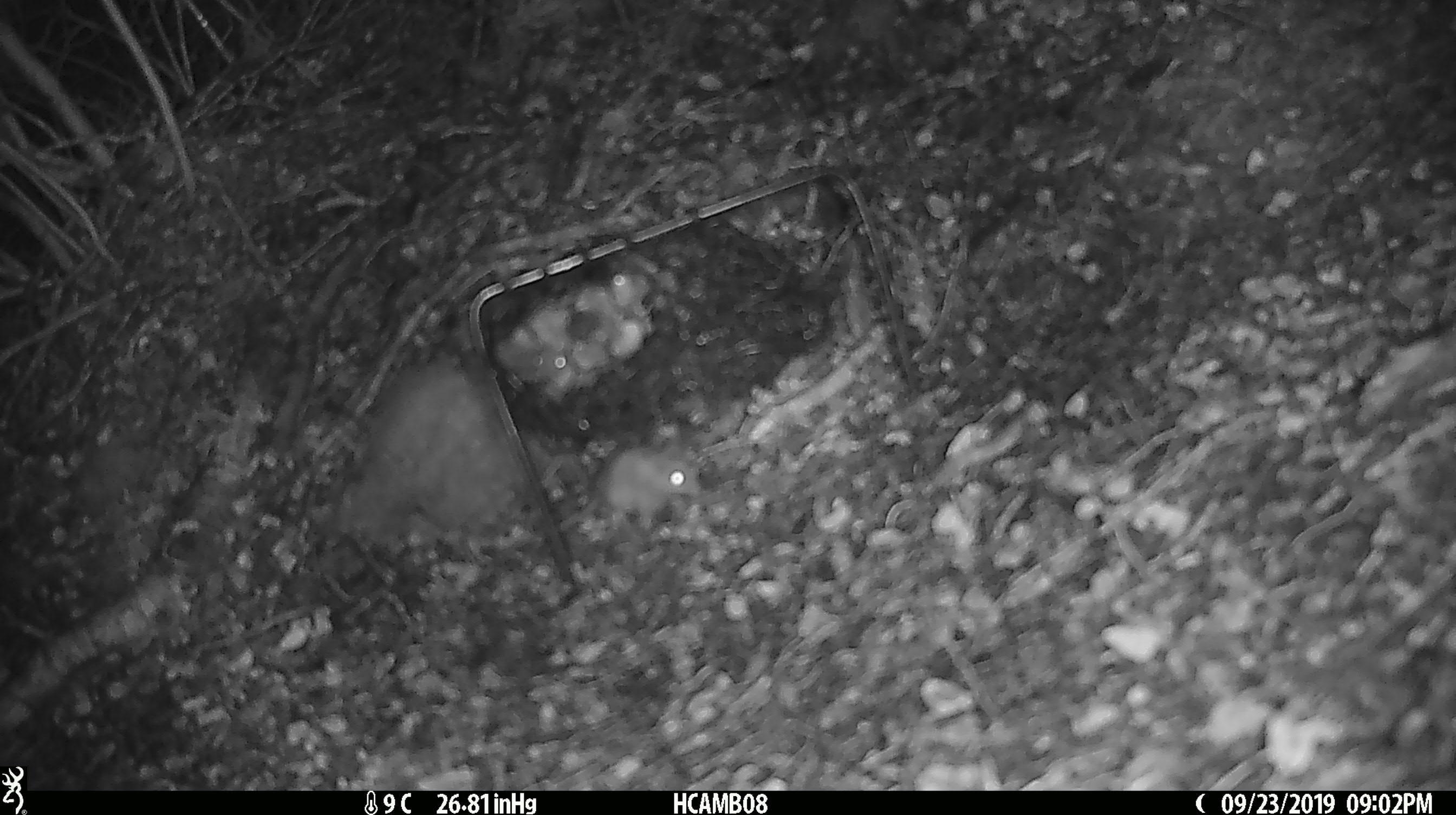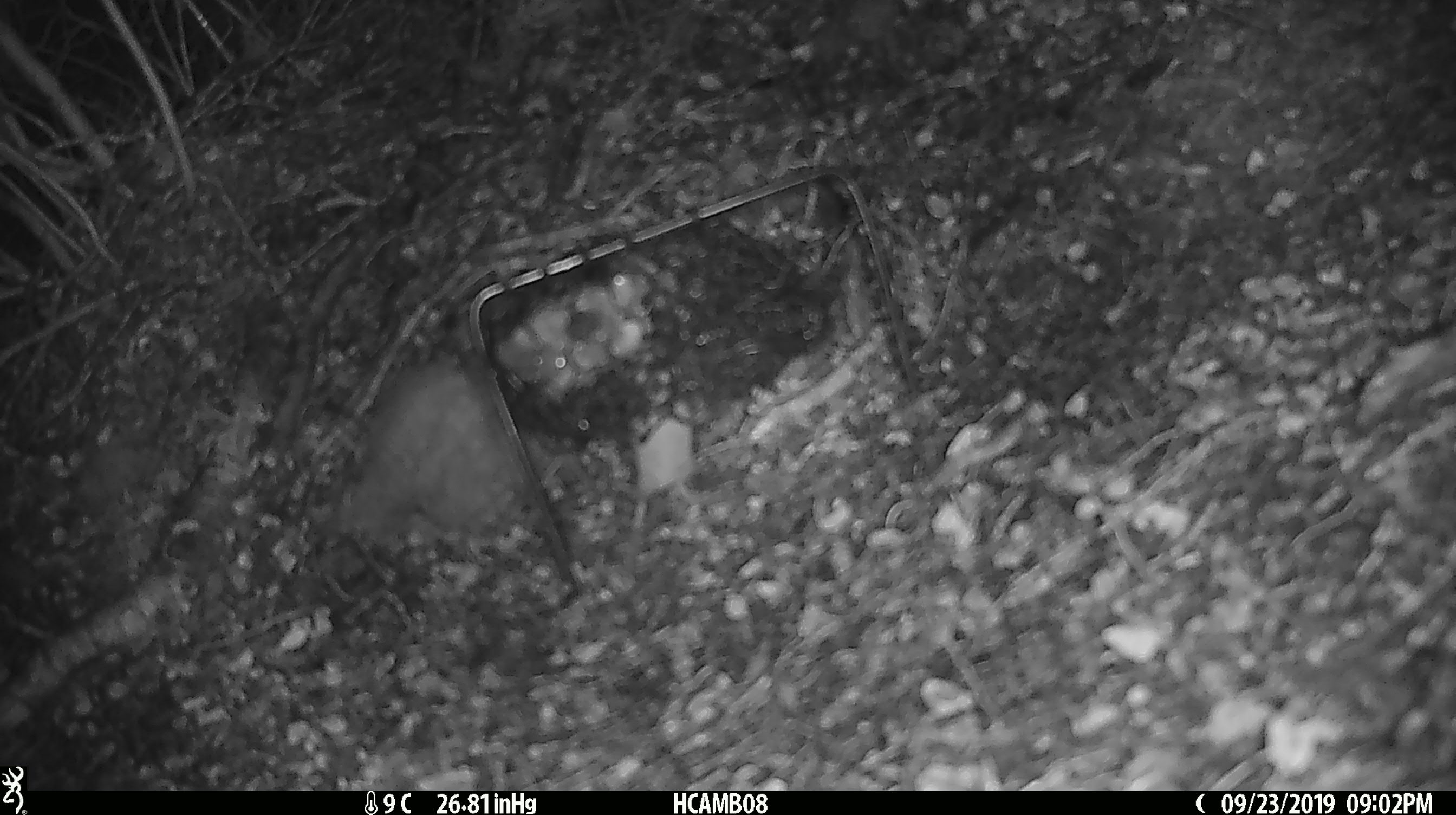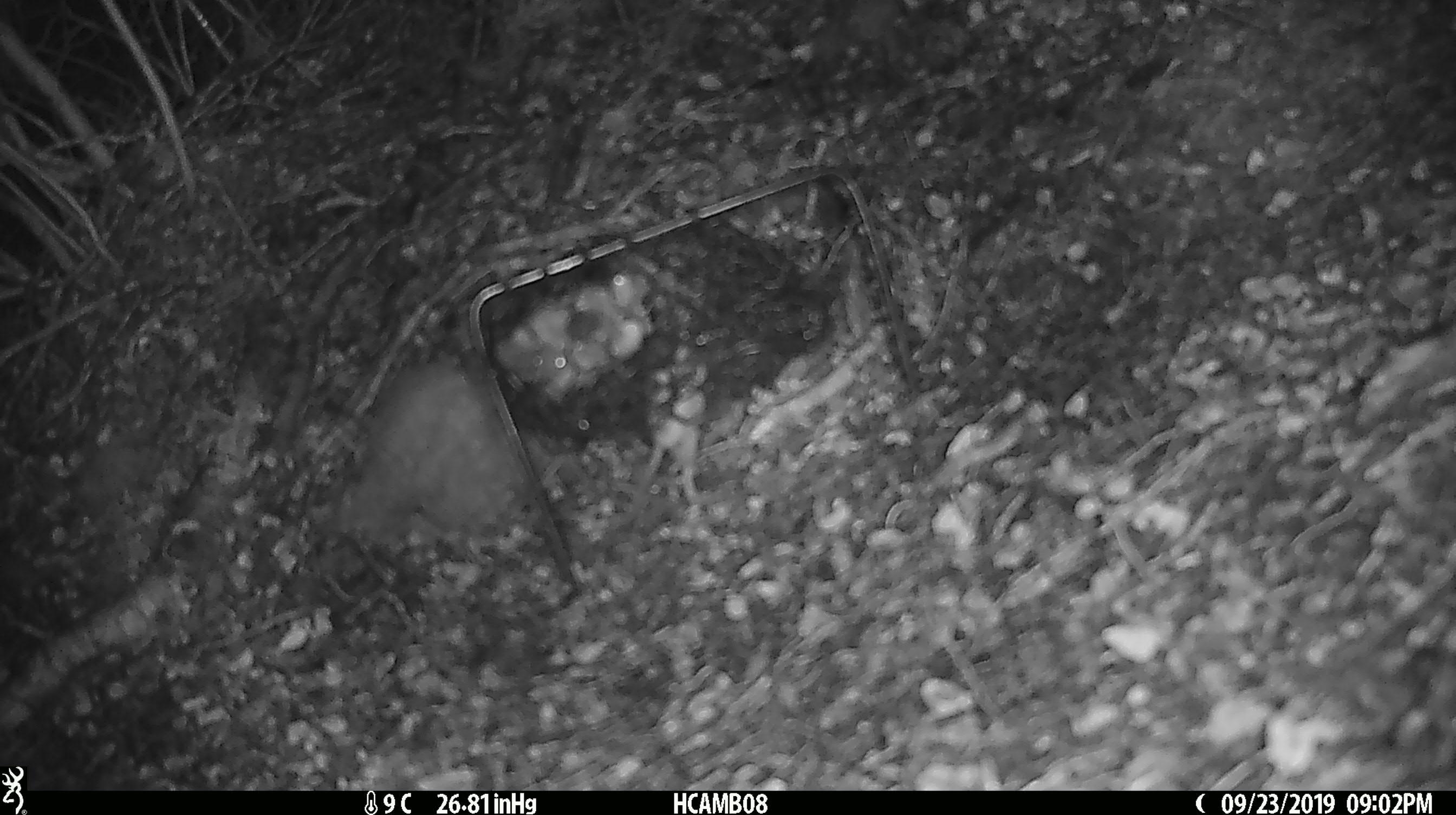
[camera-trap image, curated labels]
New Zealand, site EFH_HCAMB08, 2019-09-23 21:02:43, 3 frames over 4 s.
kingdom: Animalia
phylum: Chordata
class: Mammalia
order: Rodentia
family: Muridae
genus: Mus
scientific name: Mus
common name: mouse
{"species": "mouse (Mus)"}